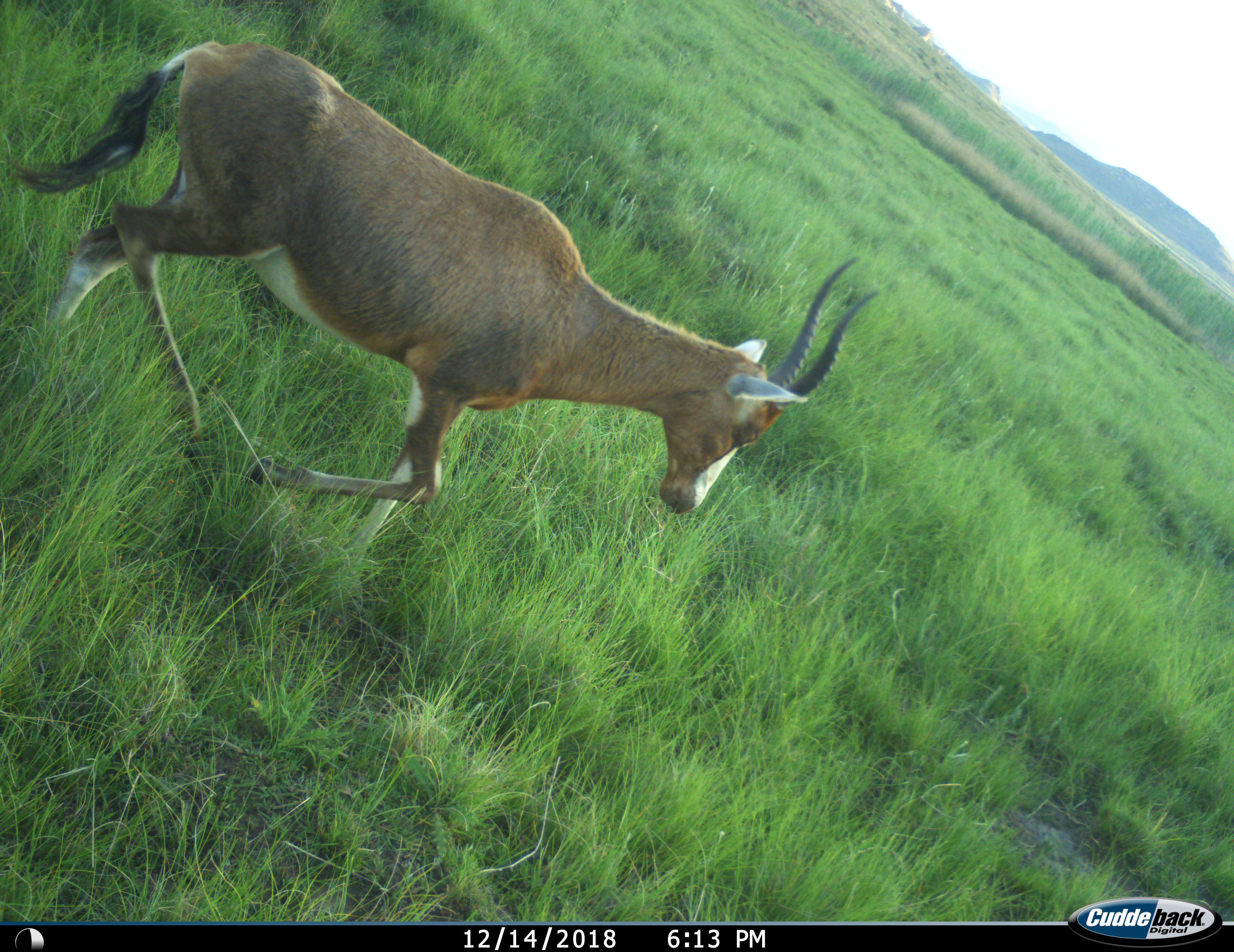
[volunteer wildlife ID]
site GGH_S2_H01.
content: unidentified animal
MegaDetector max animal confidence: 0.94